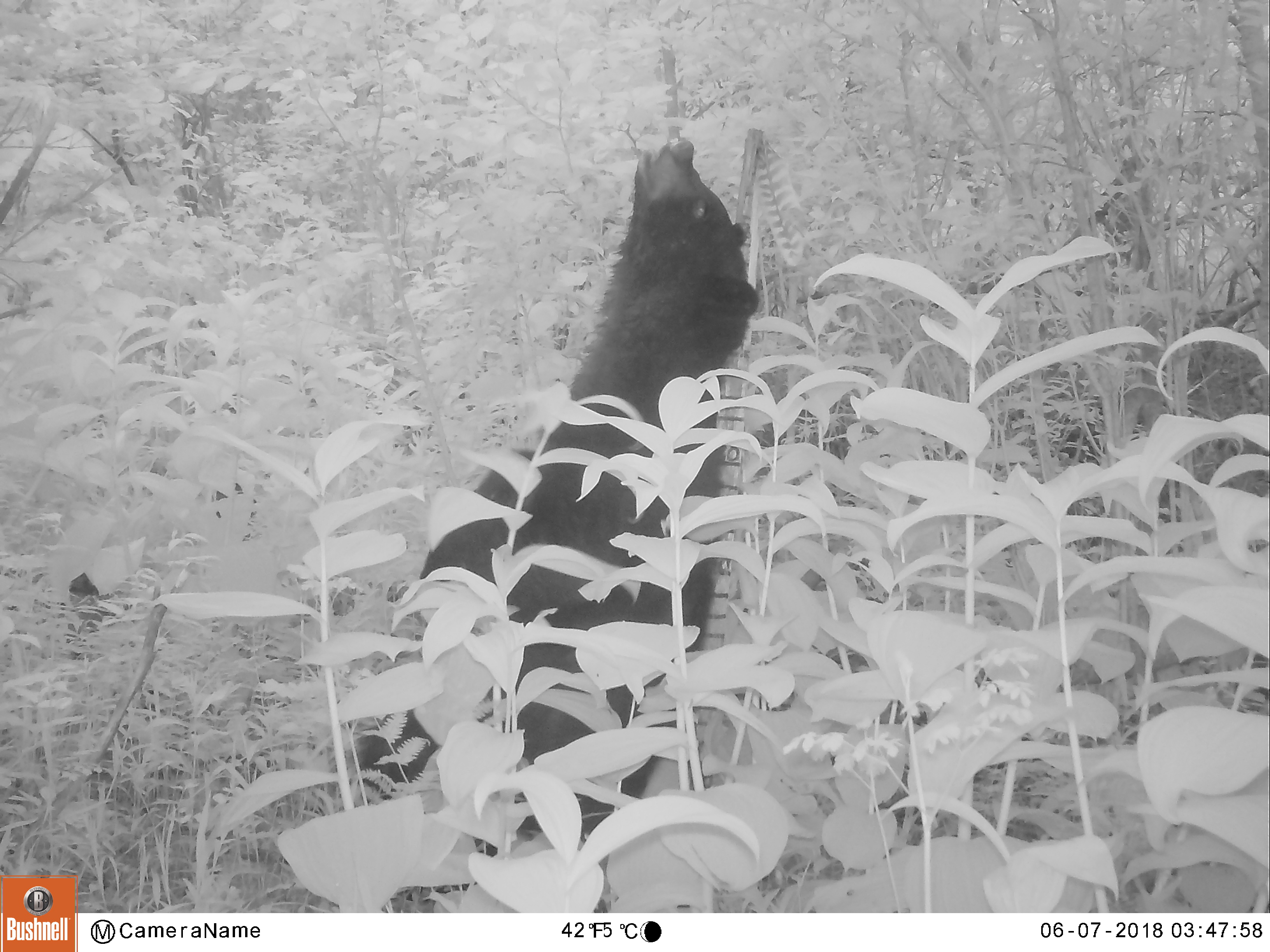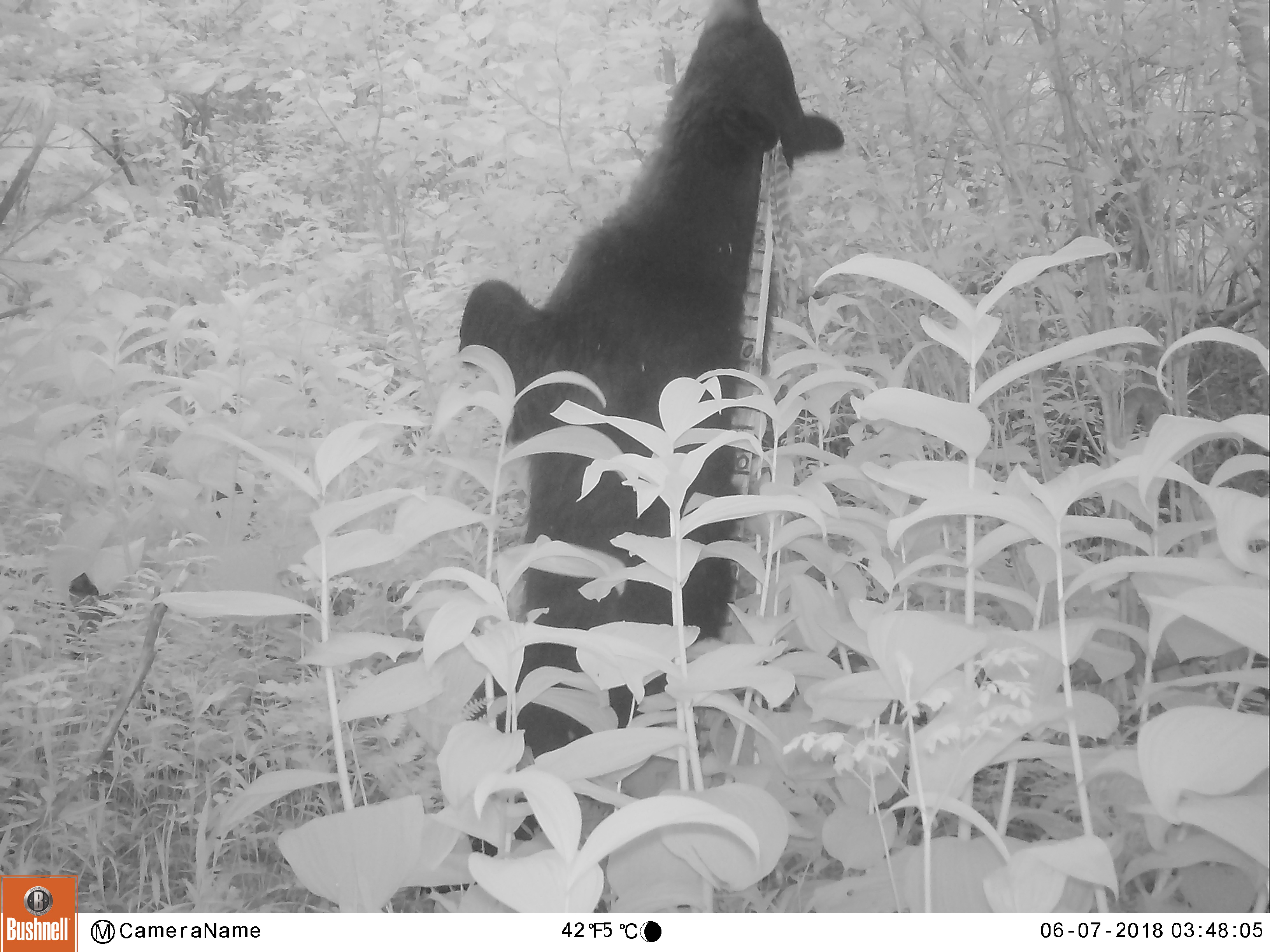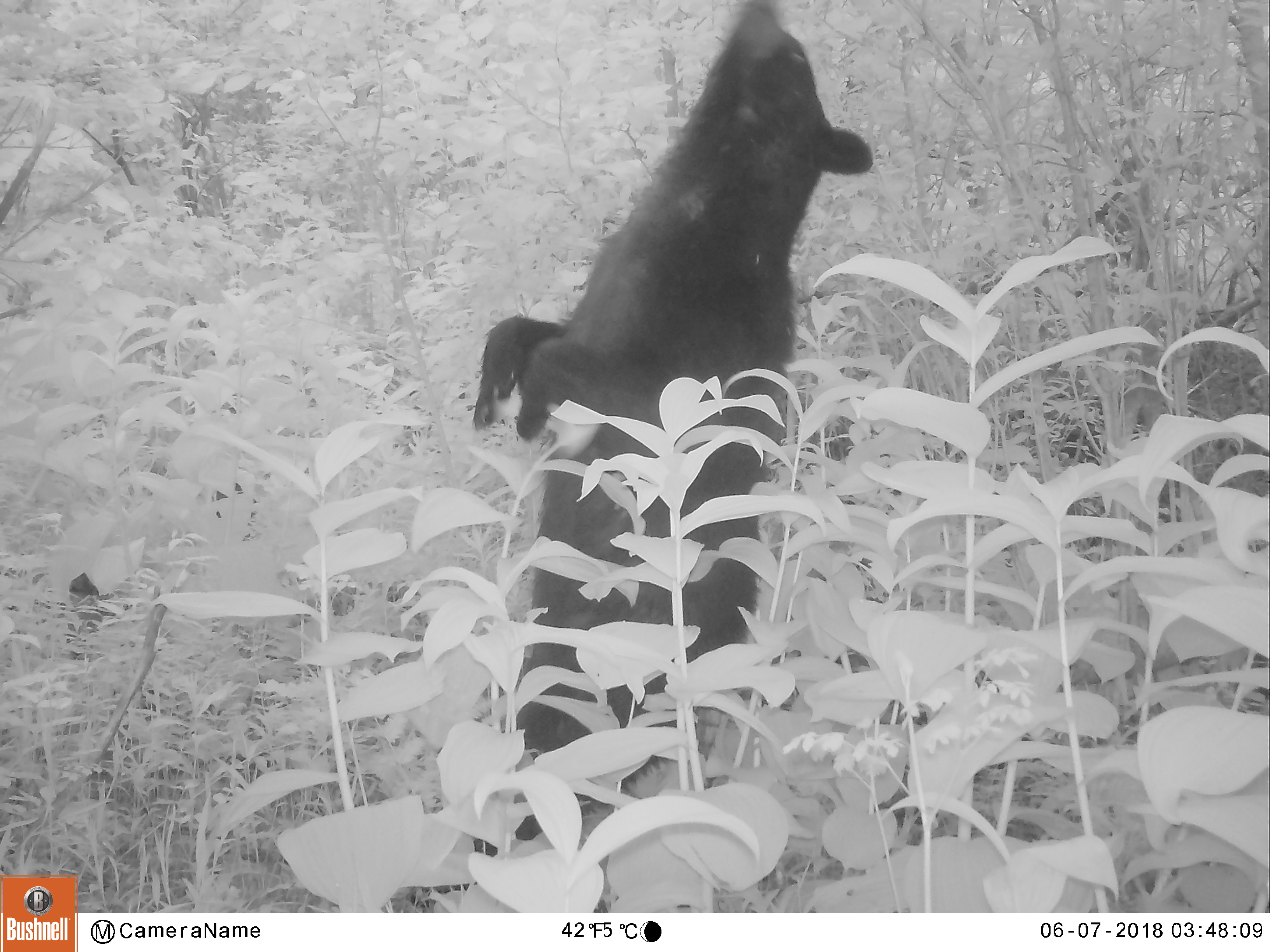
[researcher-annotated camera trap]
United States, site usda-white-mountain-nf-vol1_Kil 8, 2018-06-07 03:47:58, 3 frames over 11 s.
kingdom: Animalia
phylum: Chordata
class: Mammalia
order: Carnivora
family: Ursidae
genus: Ursus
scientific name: Ursus americanus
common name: black bear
Black bear (Ursus americanus).